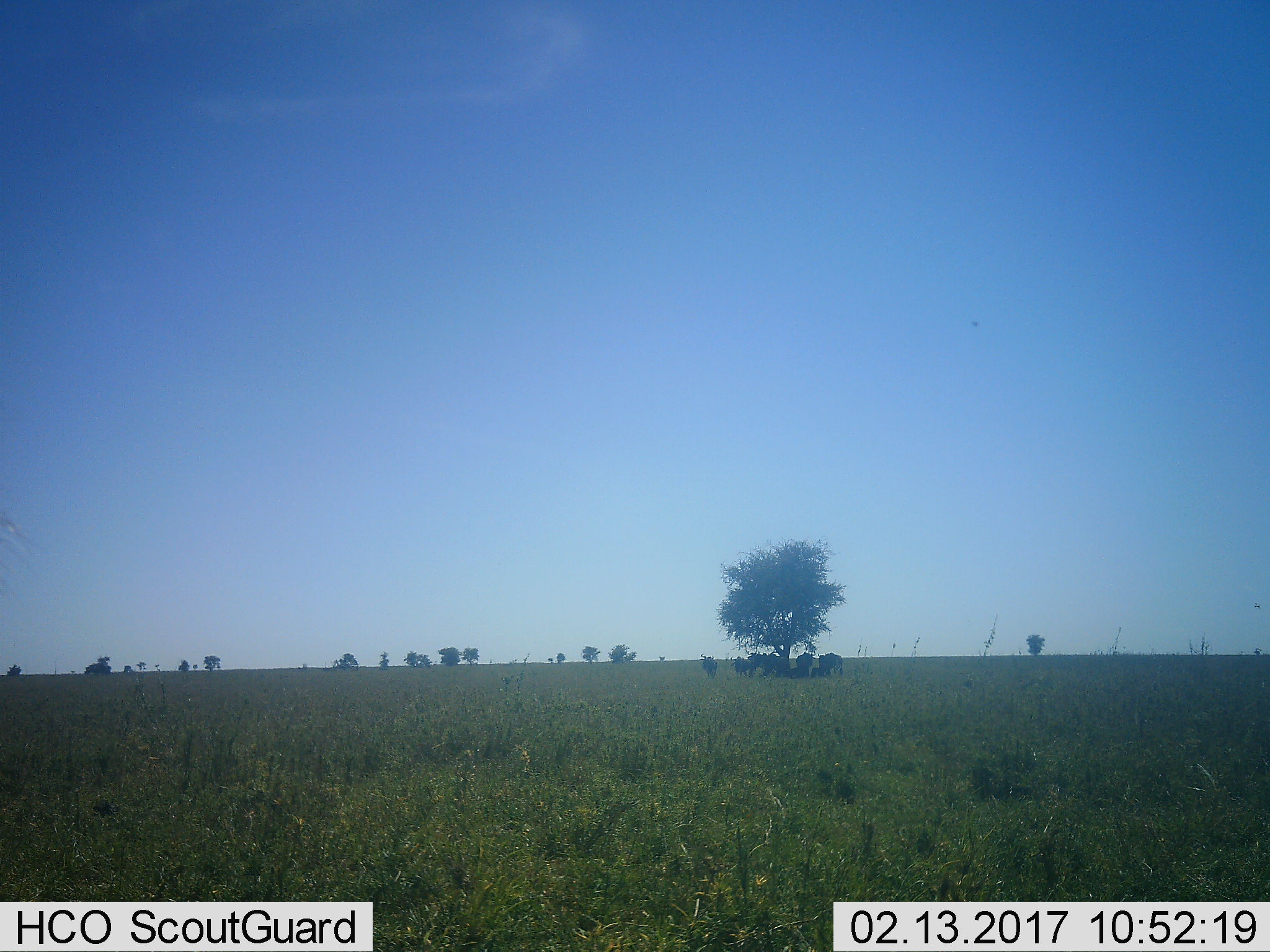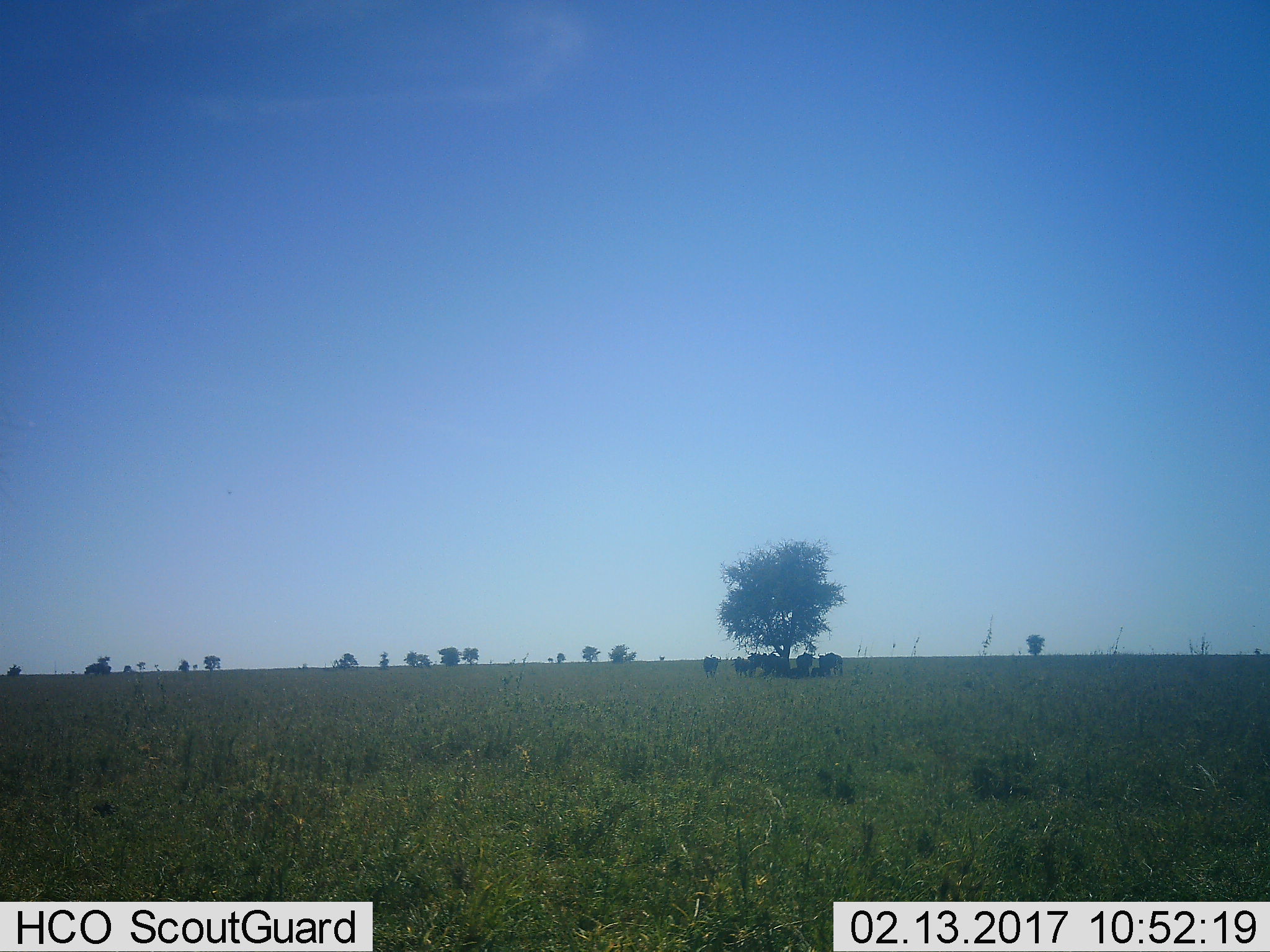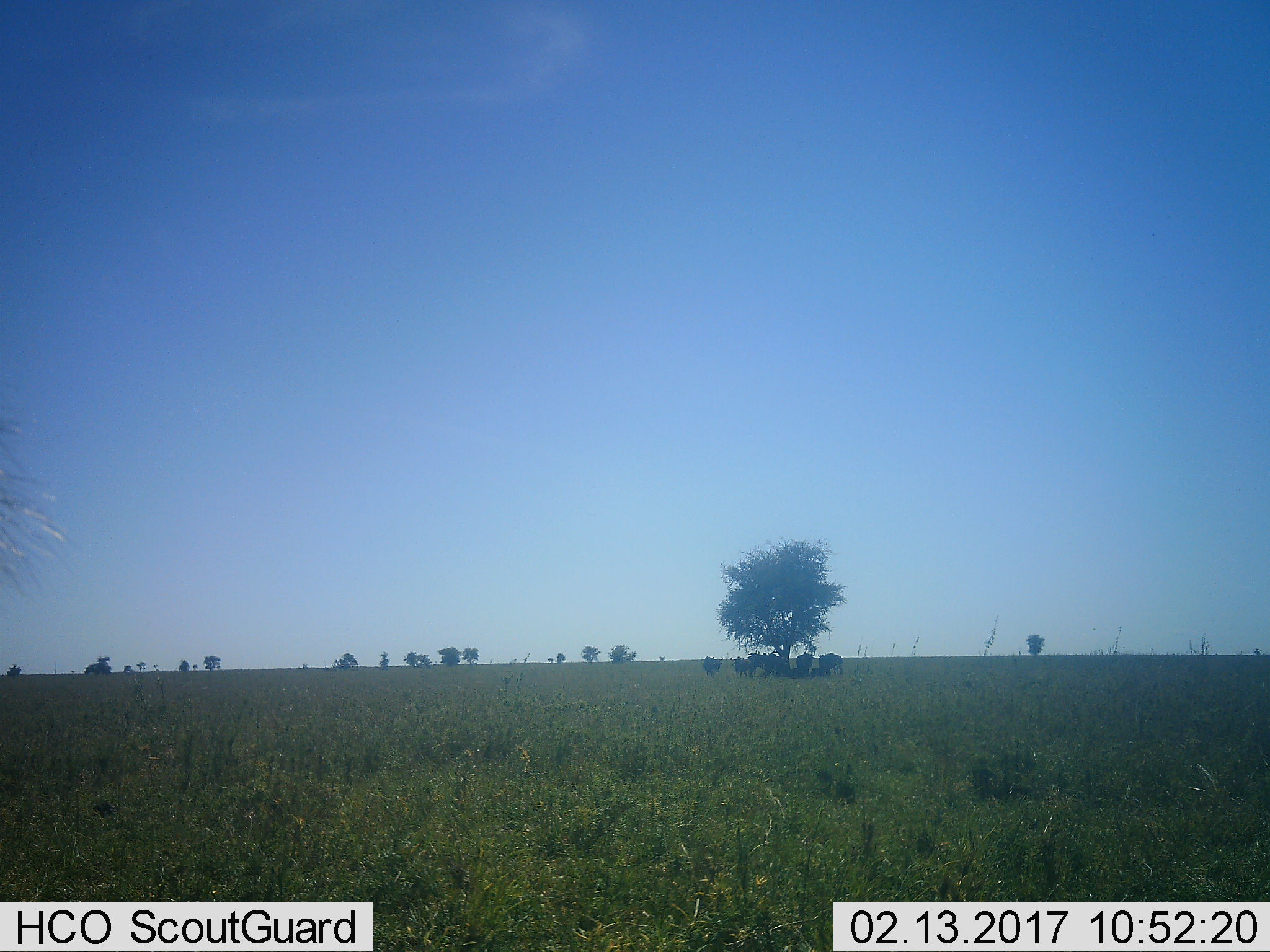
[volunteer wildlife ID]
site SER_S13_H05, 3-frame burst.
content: unidentified animal